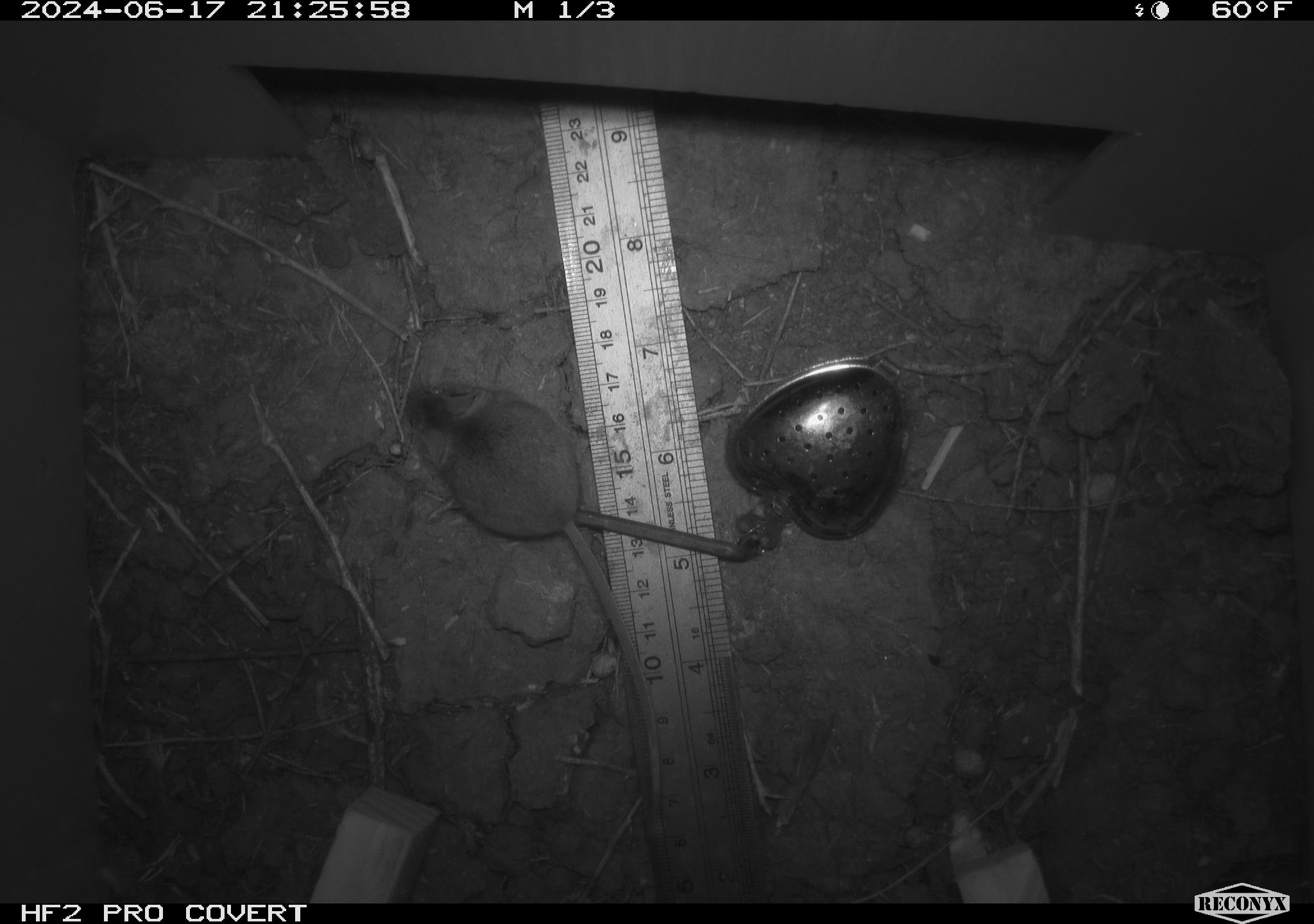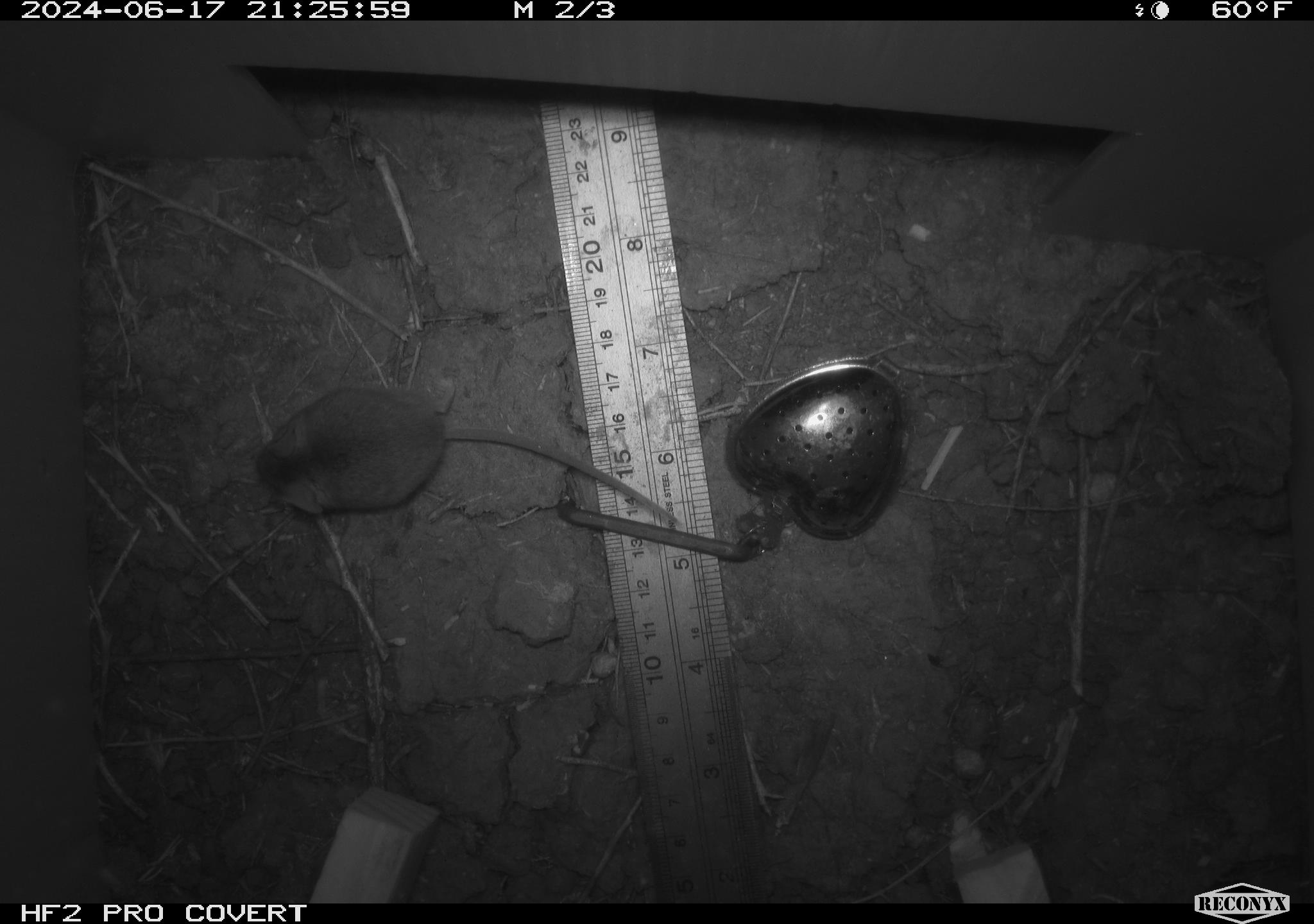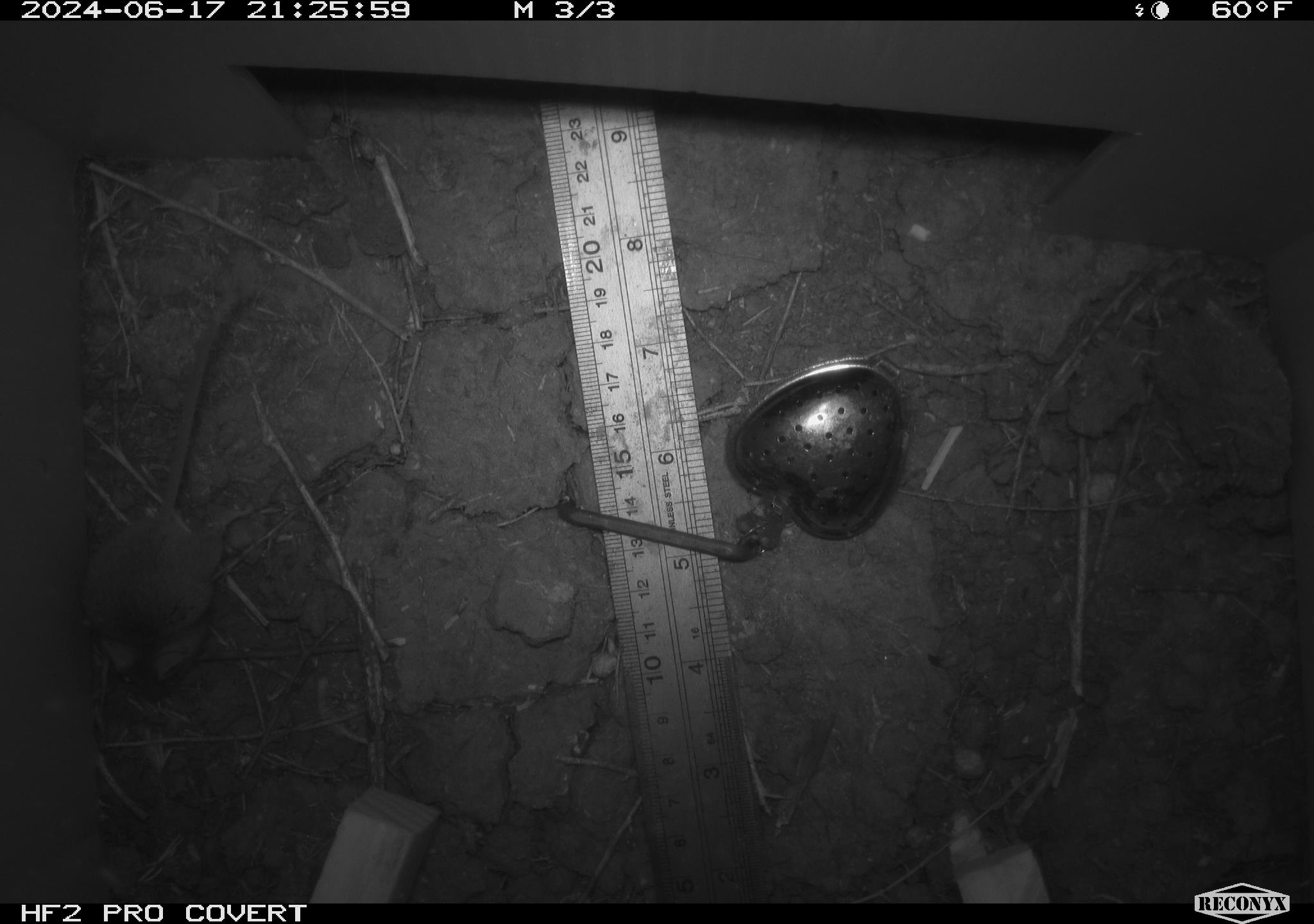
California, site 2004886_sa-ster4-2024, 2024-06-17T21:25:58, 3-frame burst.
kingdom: Animalia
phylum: Chordata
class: Mammalia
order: Rodentia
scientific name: Rodentia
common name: mouse species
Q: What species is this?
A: Mouse species (Rodentia).